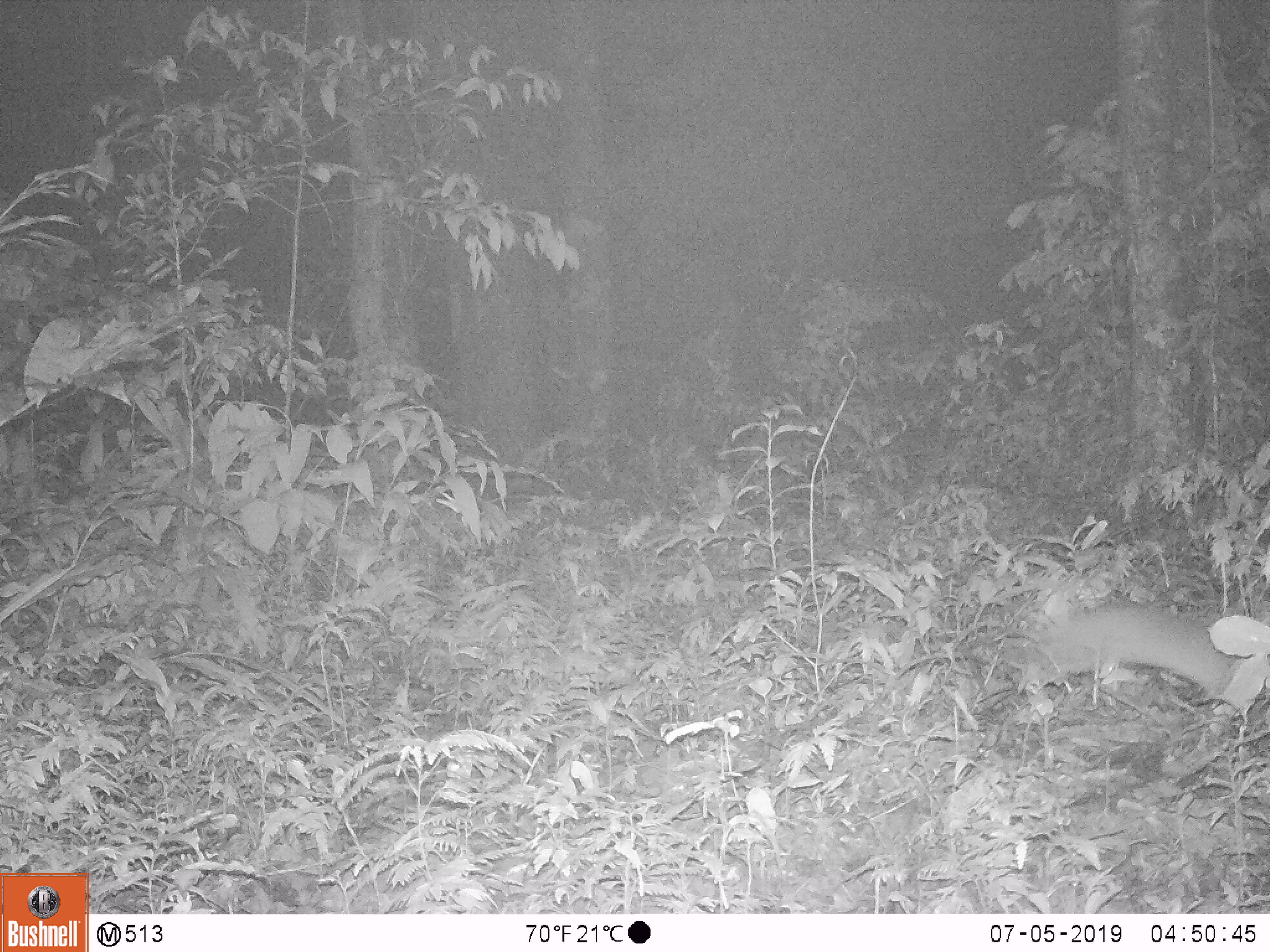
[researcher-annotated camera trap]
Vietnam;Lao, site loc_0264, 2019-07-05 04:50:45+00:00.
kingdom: Animalia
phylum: Chordata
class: Mammalia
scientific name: Mammalia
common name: mammal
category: unidentified small mammal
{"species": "unidentified small mammal (mammal) (Mammalia)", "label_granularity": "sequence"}